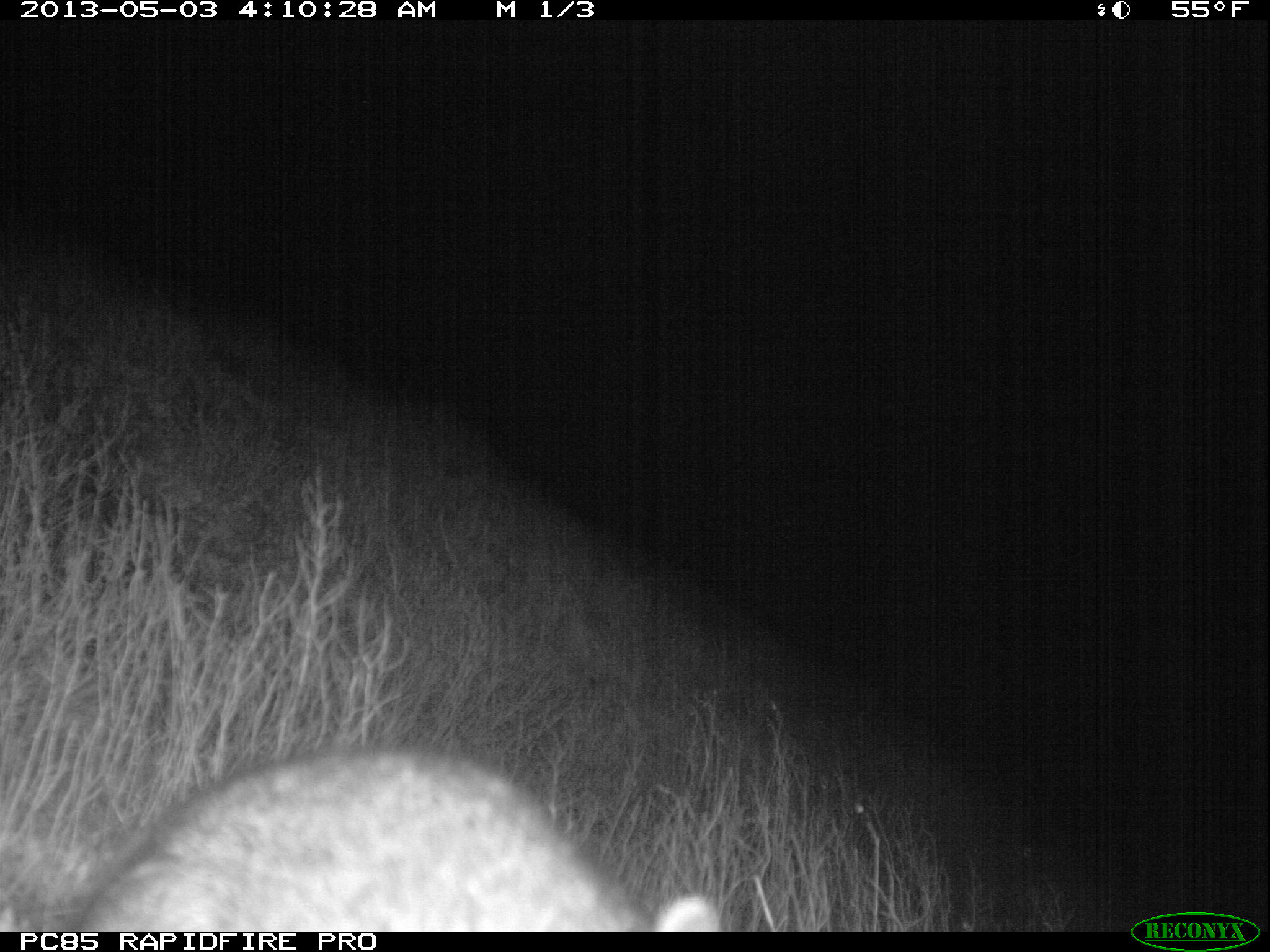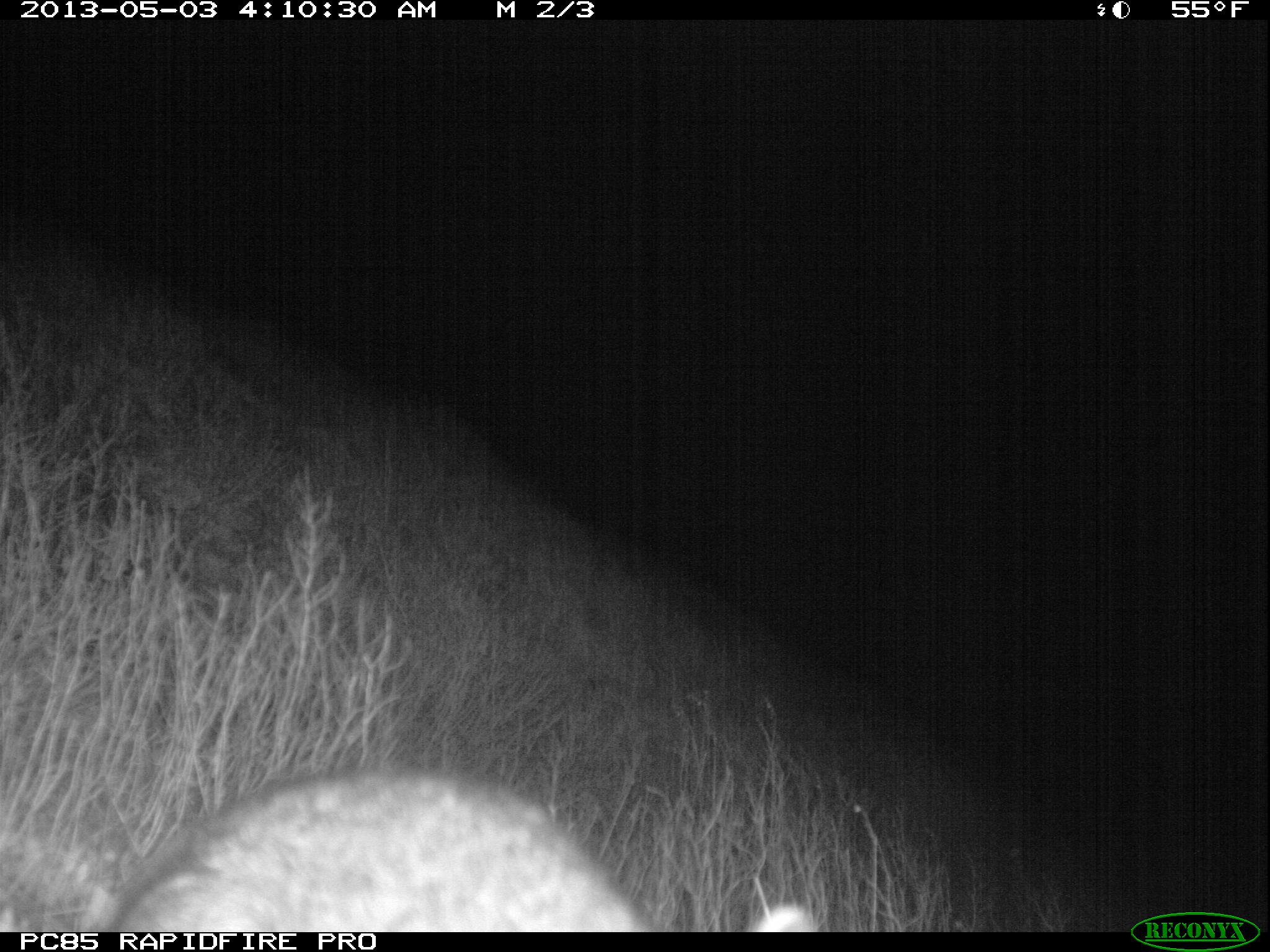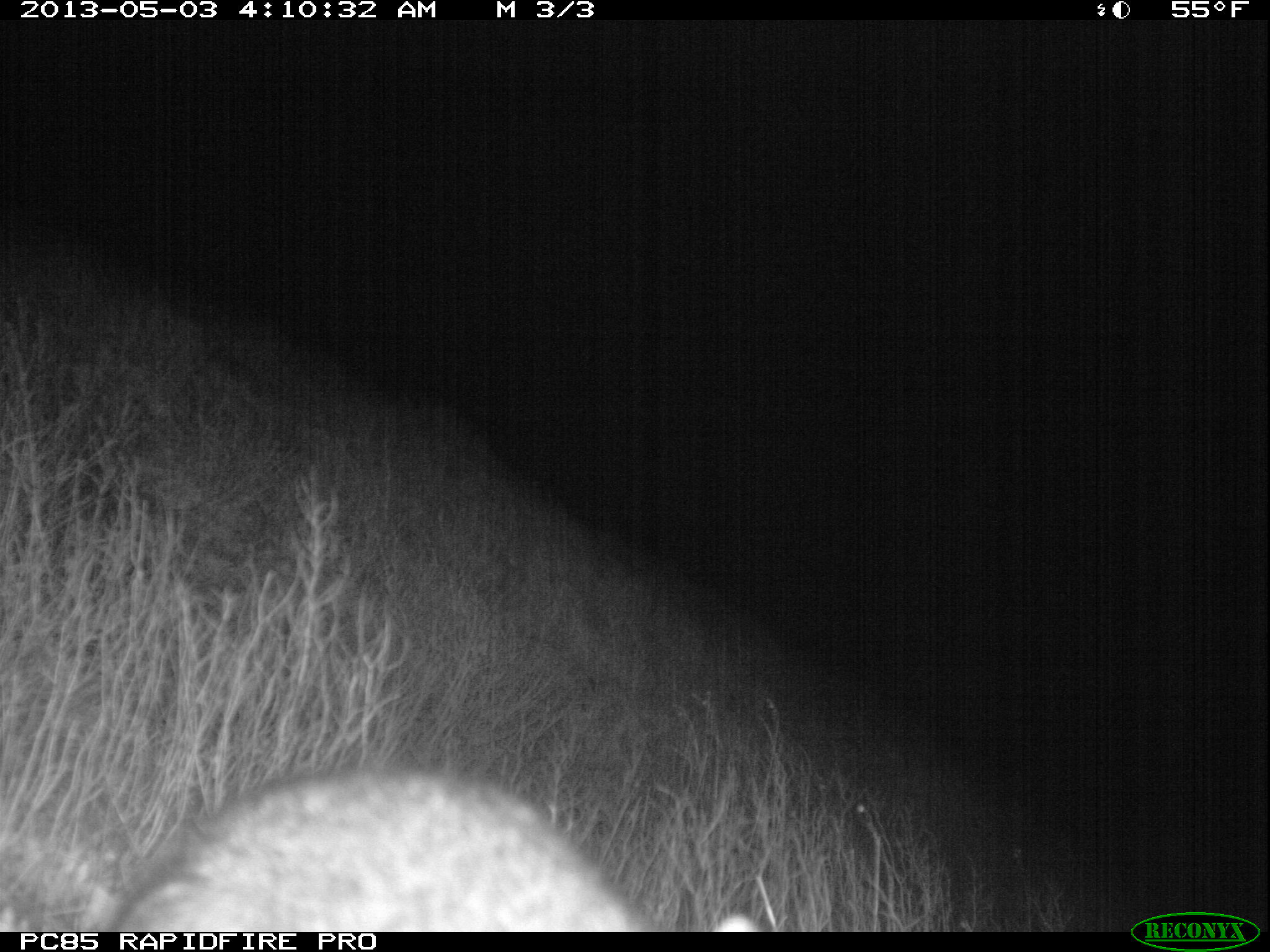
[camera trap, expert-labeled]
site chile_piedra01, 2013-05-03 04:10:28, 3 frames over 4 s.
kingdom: Animalia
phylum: Chordata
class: Mammalia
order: Lagomorpha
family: Leporidae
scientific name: Leporidae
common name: rabbits and hares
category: rabbit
Rabbit (rabbits and hares) (Leporidae).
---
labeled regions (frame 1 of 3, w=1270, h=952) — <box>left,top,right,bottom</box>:
rabbit: <box>56,749,723,932</box>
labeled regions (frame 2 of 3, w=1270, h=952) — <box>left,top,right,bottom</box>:
rabbit: <box>69,768,815,933</box>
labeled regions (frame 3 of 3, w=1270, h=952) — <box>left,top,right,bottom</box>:
rabbit: <box>69,767,754,933</box>